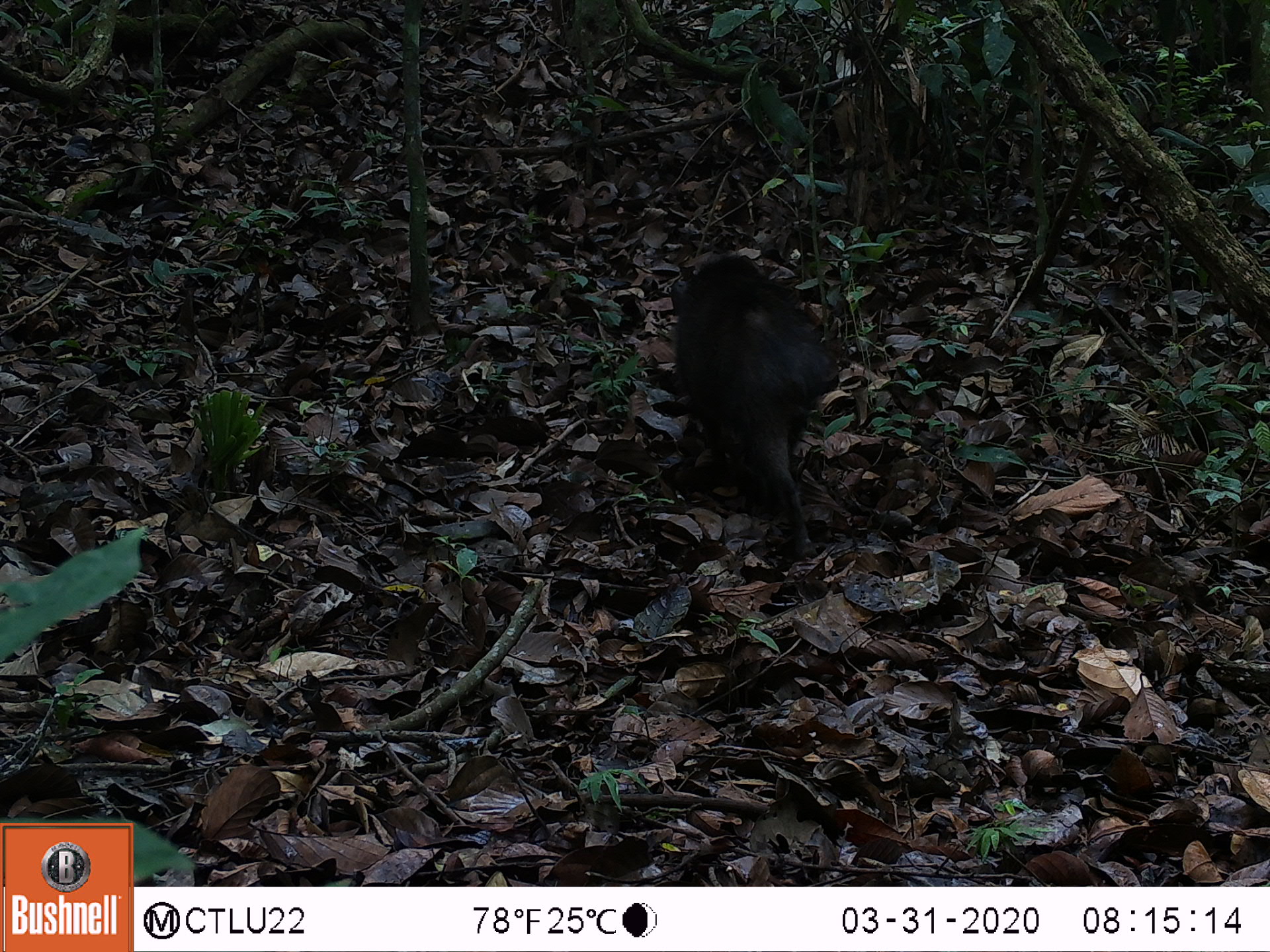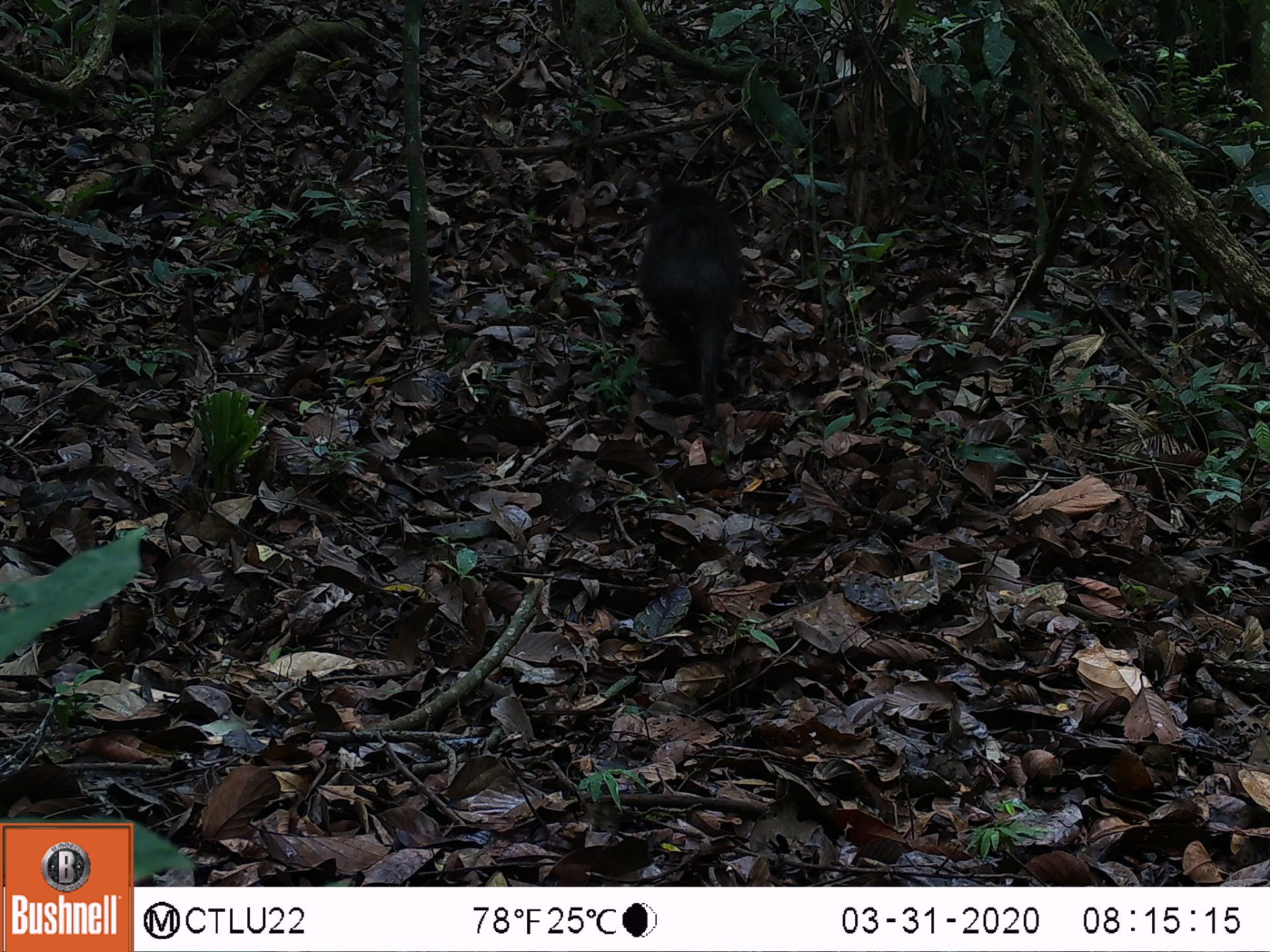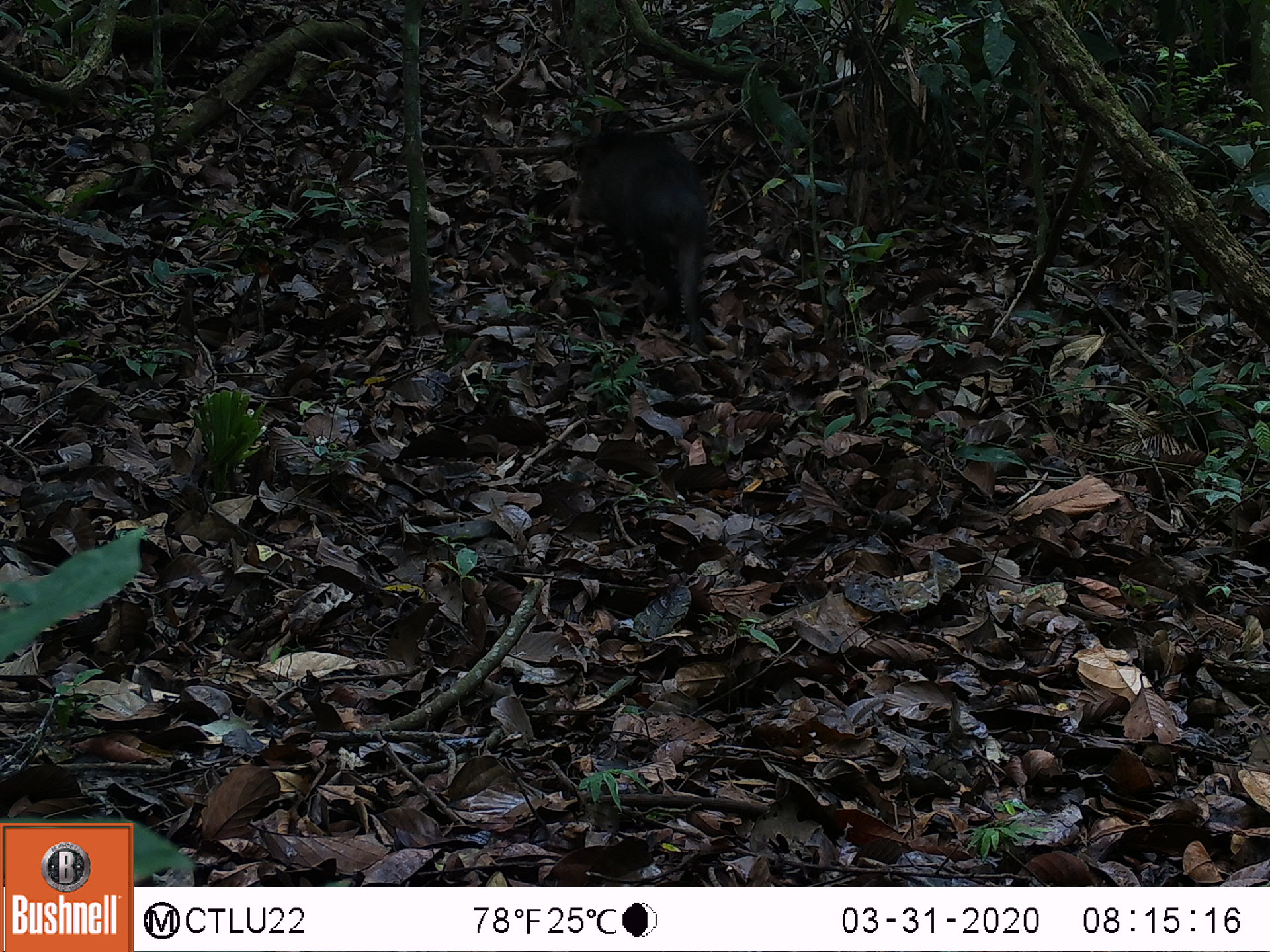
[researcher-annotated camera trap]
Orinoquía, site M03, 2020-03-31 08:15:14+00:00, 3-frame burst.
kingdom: Animalia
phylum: Chordata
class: Mammalia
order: Artiodactyla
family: Tayassuidae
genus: Pecari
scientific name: Pecari tajacu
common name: collared peccary